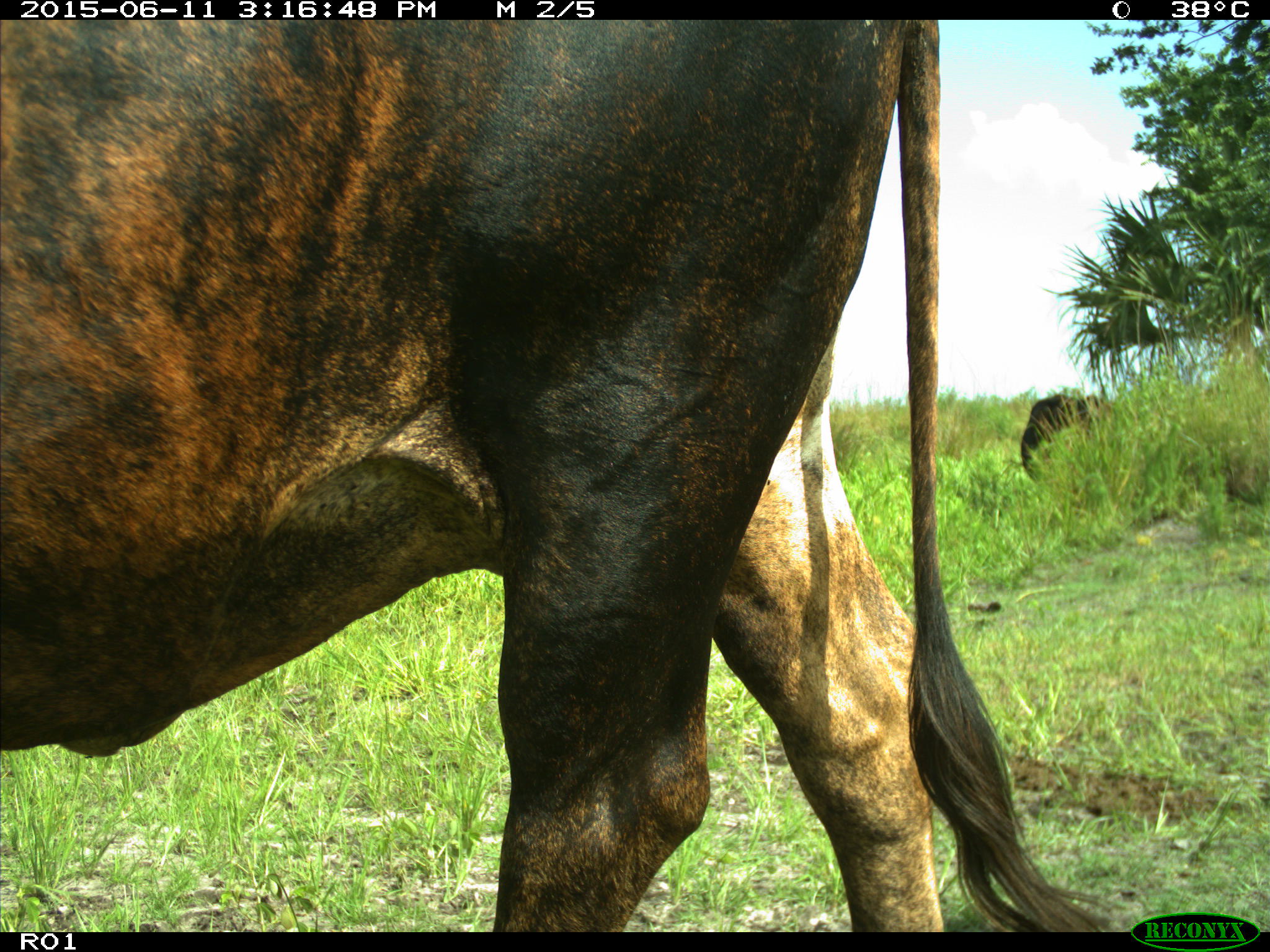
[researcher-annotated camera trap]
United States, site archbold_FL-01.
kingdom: Animalia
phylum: Chordata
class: Mammalia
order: Artiodactyla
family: Bovidae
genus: Bos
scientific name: Bos taurus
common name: domestic cow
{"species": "Bos taurus (domestic cow)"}